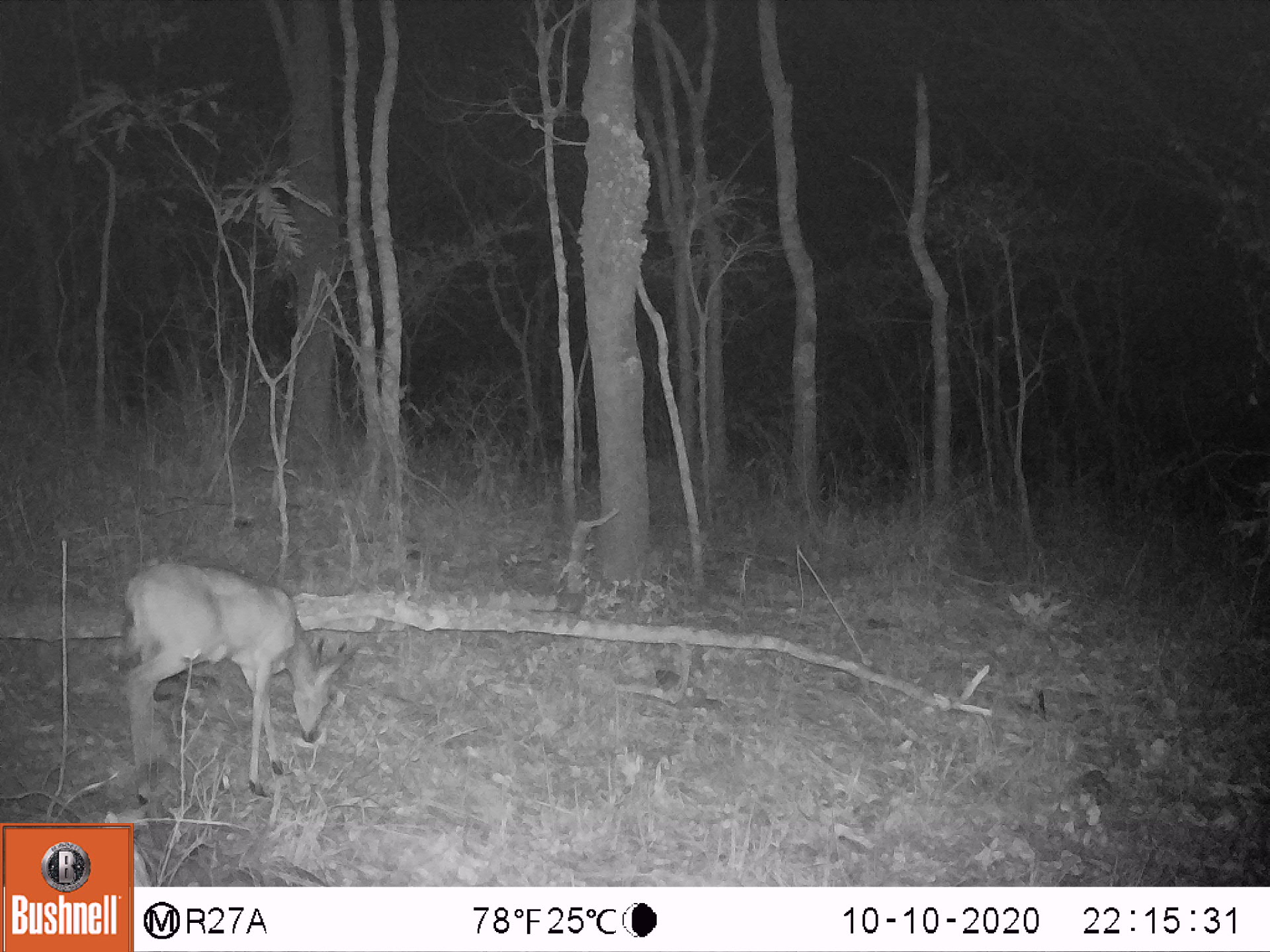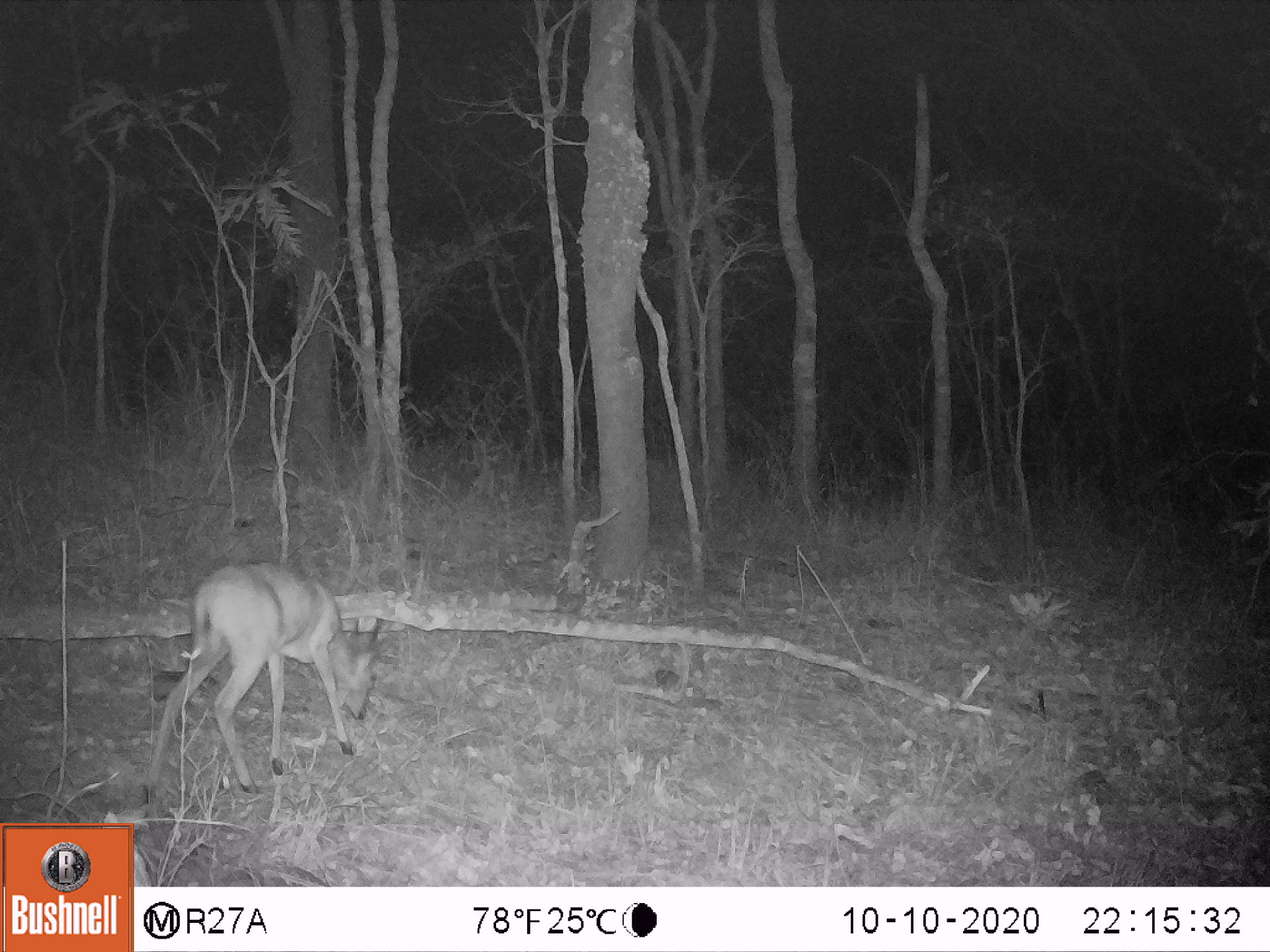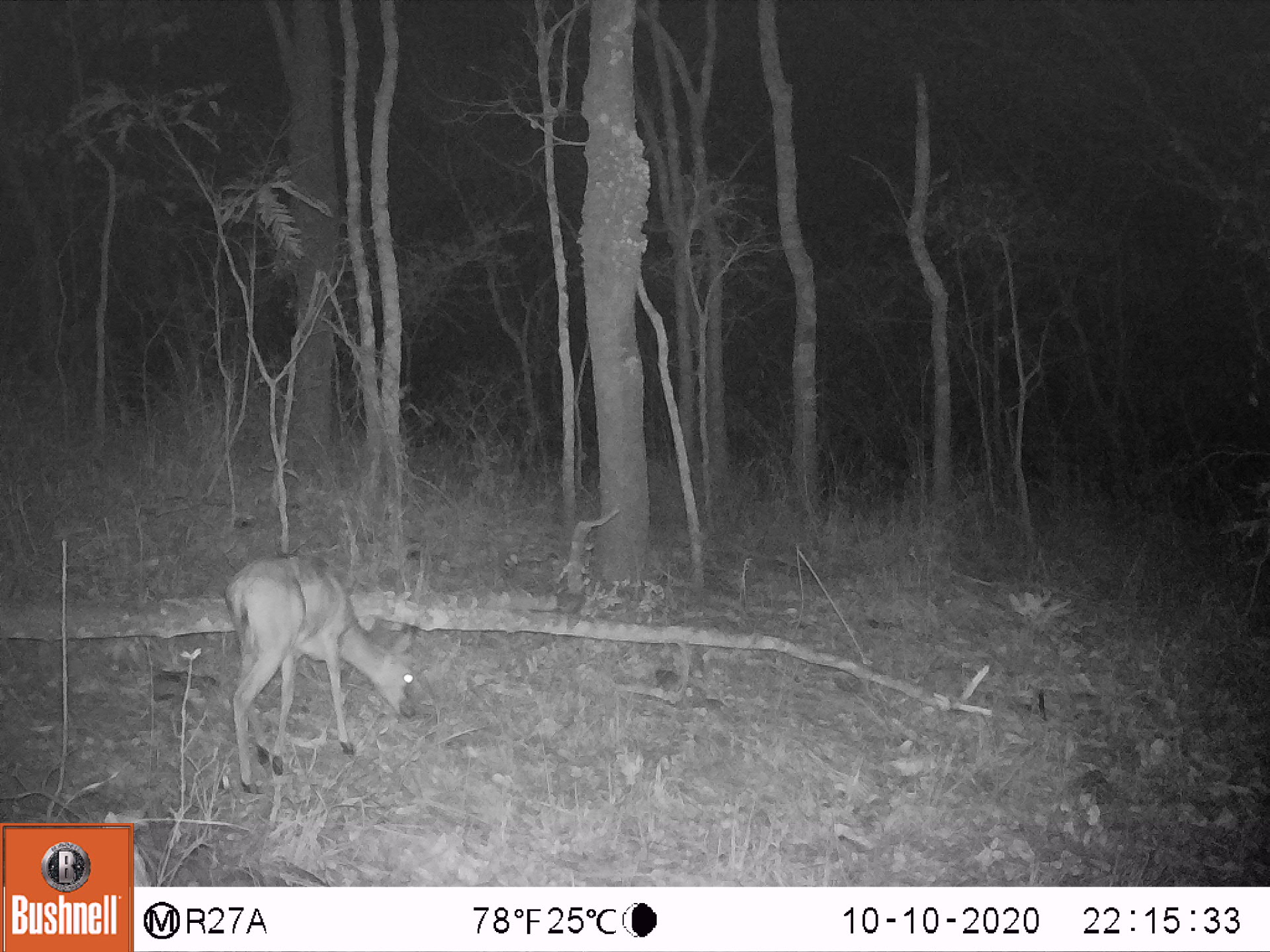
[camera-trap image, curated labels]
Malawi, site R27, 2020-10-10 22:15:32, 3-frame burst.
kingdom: Animalia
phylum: Chordata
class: Mammalia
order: Artiodactyla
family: Bovidae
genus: Sylvicapra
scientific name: Sylvicapra grimmia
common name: common duiker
Common duiker (Sylvicapra grimmia), count 1.